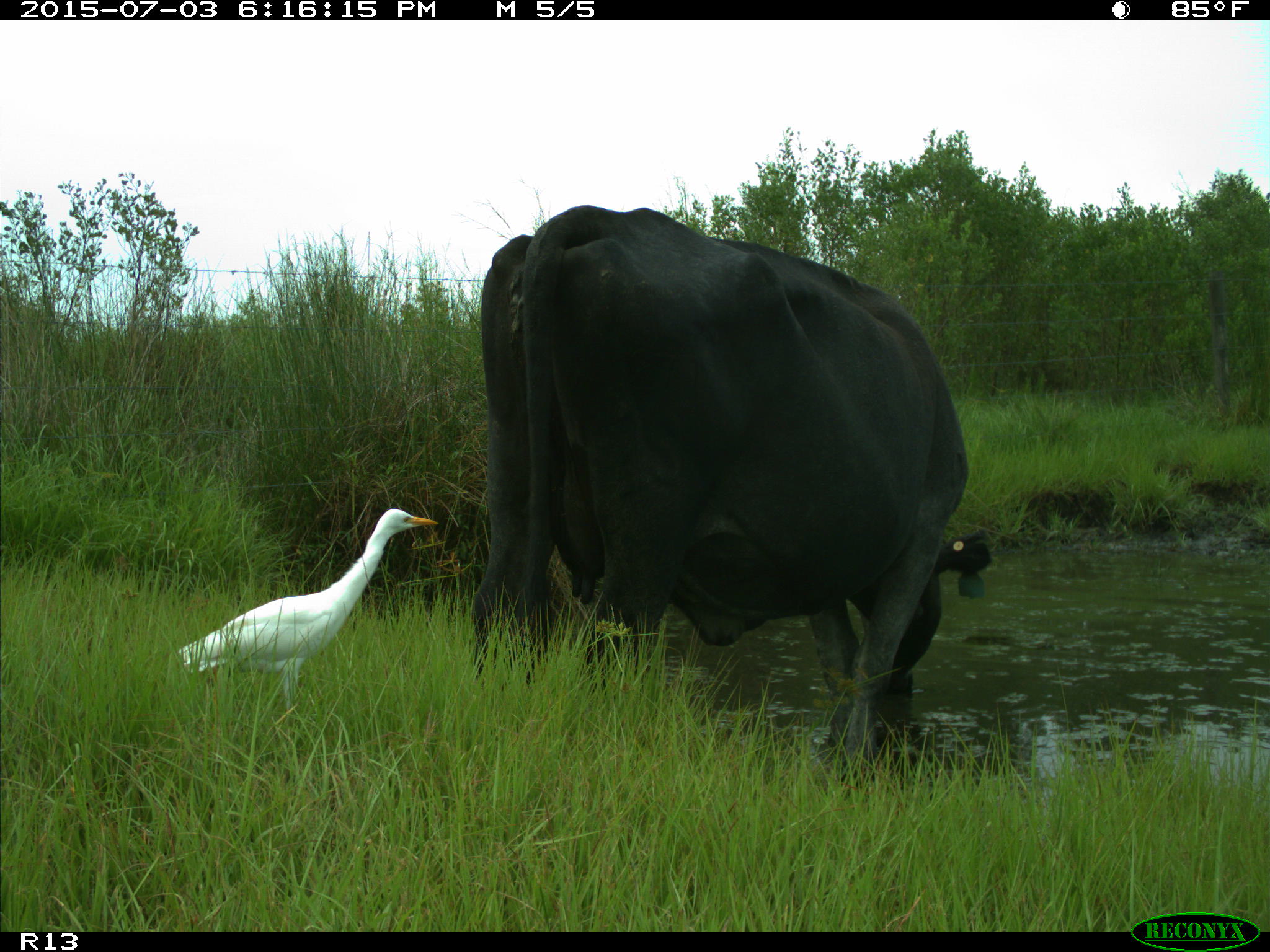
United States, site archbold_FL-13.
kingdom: Animalia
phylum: Chordata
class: Mammalia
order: Artiodactyla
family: Bovidae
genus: Bos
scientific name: Bos taurus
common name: domestic cow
Bos taurus (domestic cow).